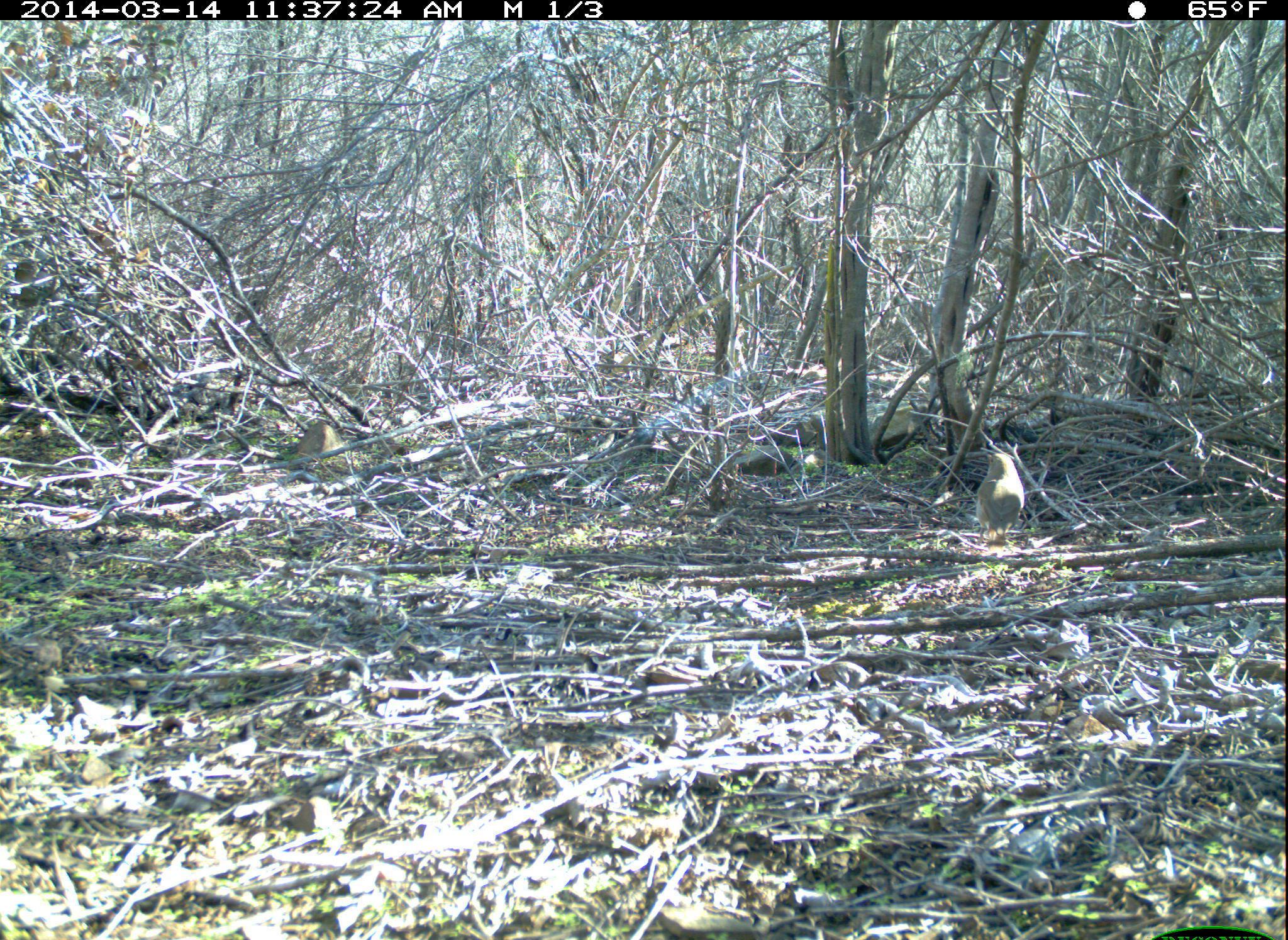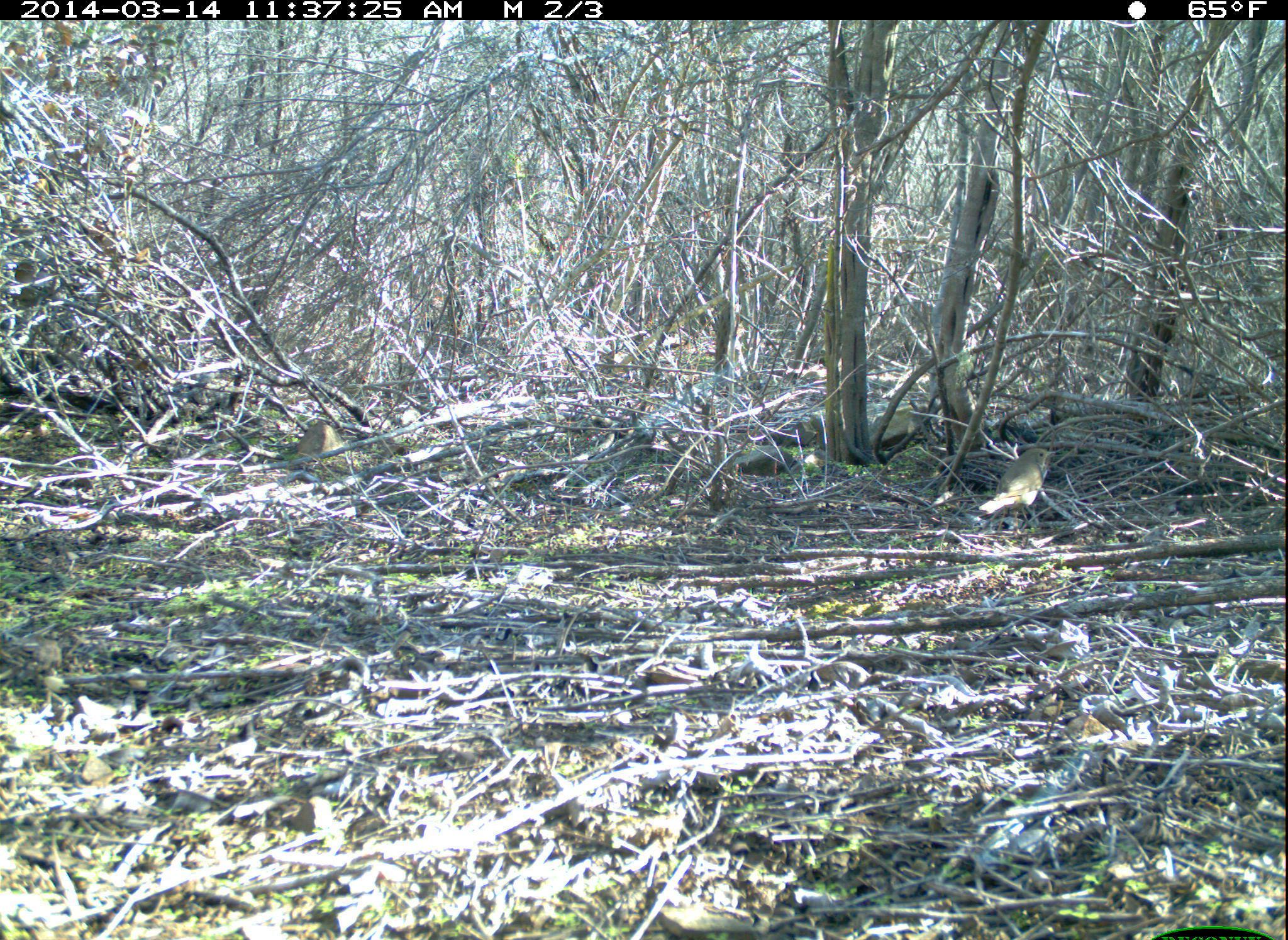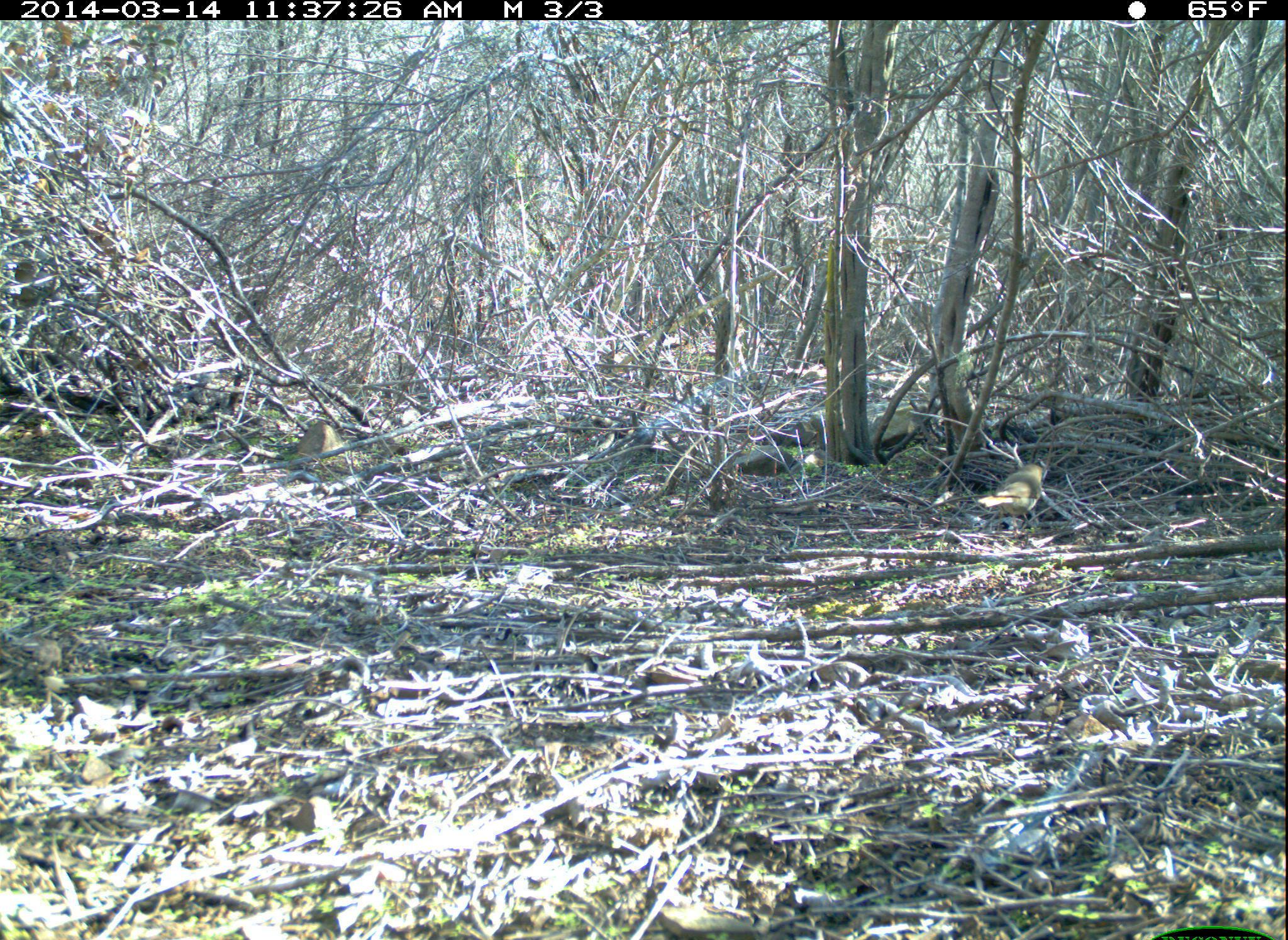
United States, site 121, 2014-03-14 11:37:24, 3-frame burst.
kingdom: Animalia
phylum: Chordata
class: Aves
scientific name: Aves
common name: bird